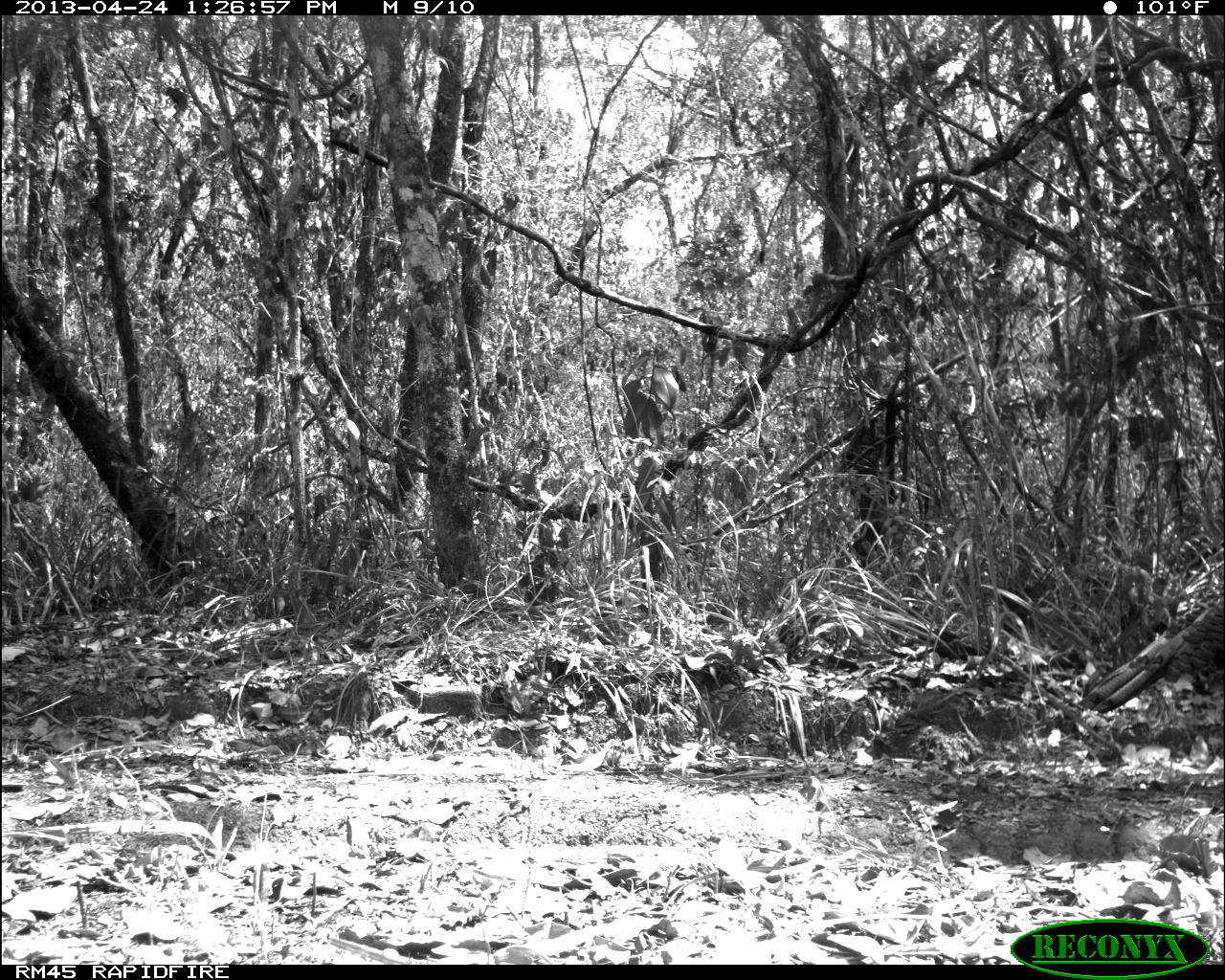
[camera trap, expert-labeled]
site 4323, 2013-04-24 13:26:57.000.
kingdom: Animalia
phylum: Chordata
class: Aves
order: Galliformes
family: Phasianidae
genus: Meleagris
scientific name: Meleagris ocellata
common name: ocellated turkey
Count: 1.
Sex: female.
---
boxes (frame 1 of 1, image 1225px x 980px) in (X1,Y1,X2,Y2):
meleagris ocellata: (1080,586,1224,713)